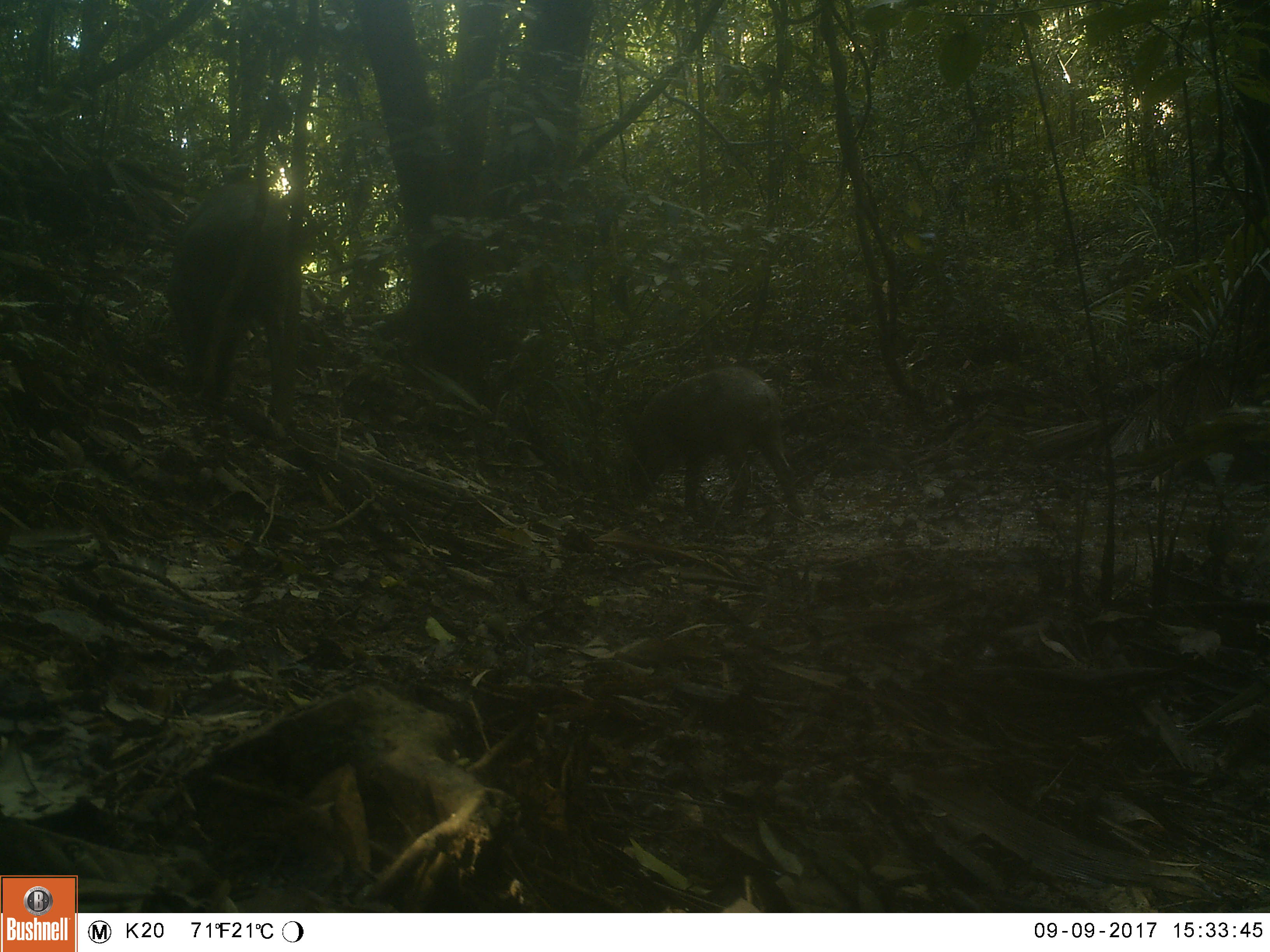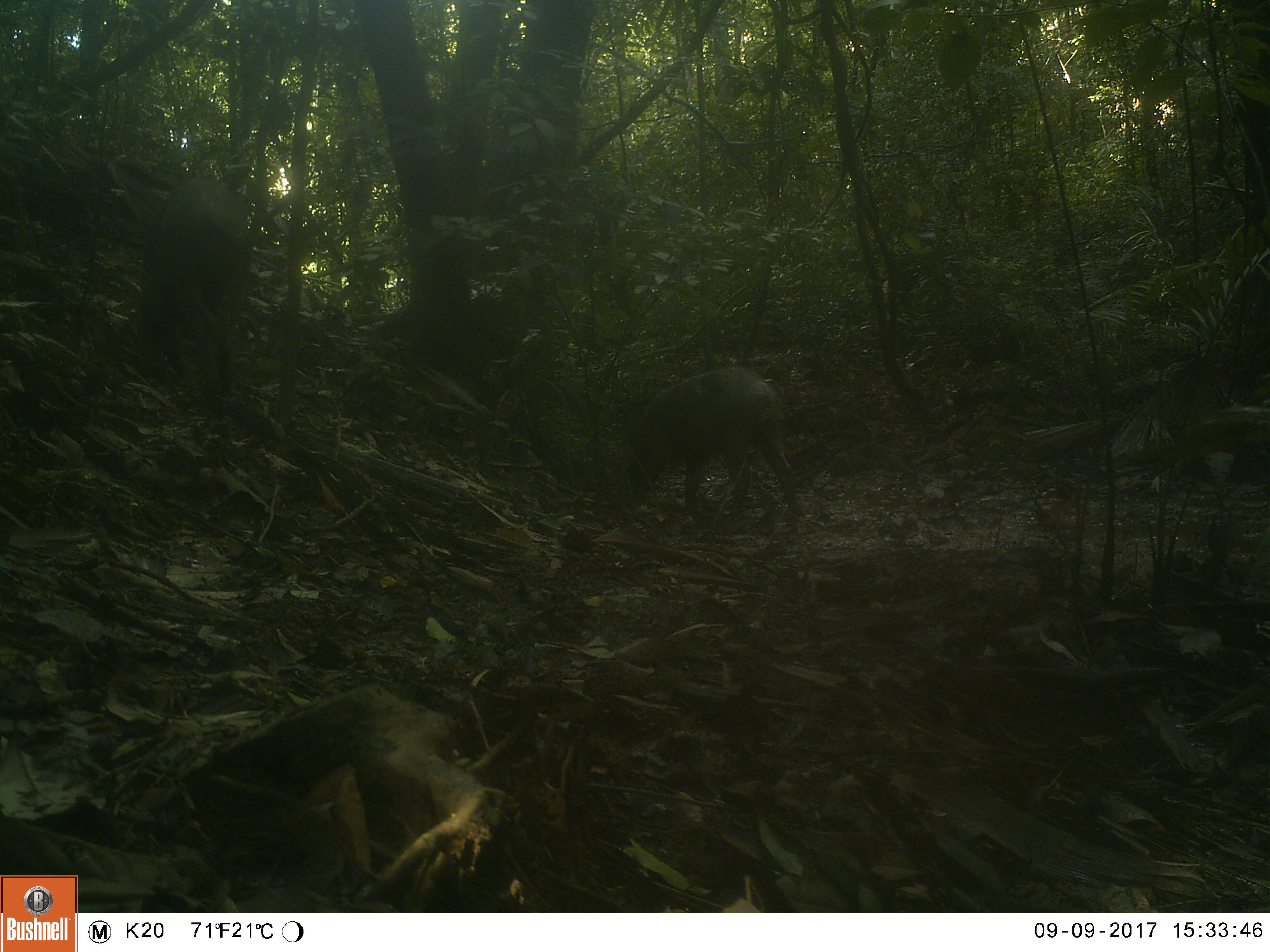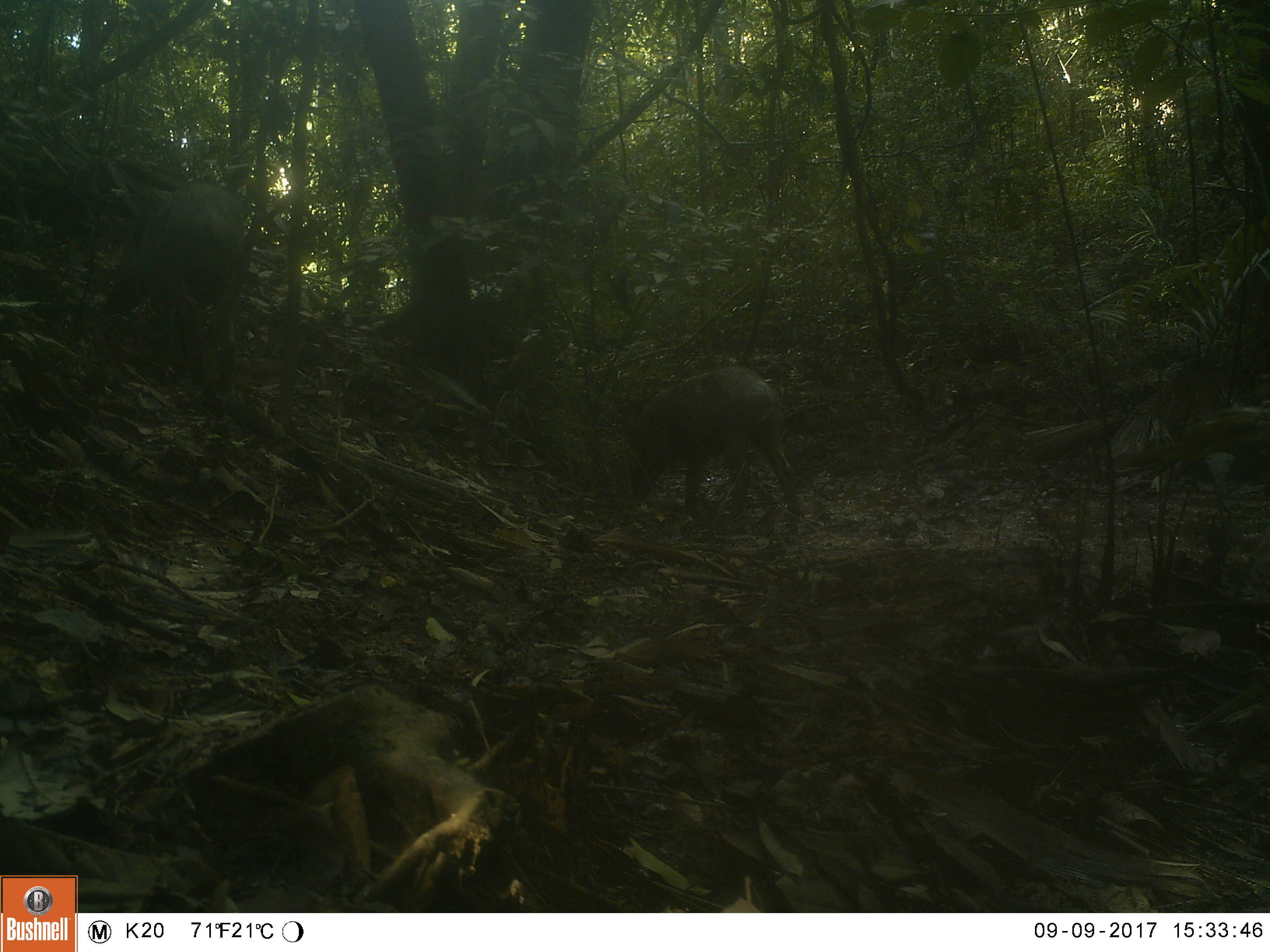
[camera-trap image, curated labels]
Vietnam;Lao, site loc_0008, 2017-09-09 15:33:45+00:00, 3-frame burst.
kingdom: Animalia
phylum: Chordata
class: Mammalia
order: Artiodactyla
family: Suidae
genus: Sus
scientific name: Sus scrofa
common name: eurasian wild pig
Eurasian wild pig (Sus scrofa). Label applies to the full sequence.